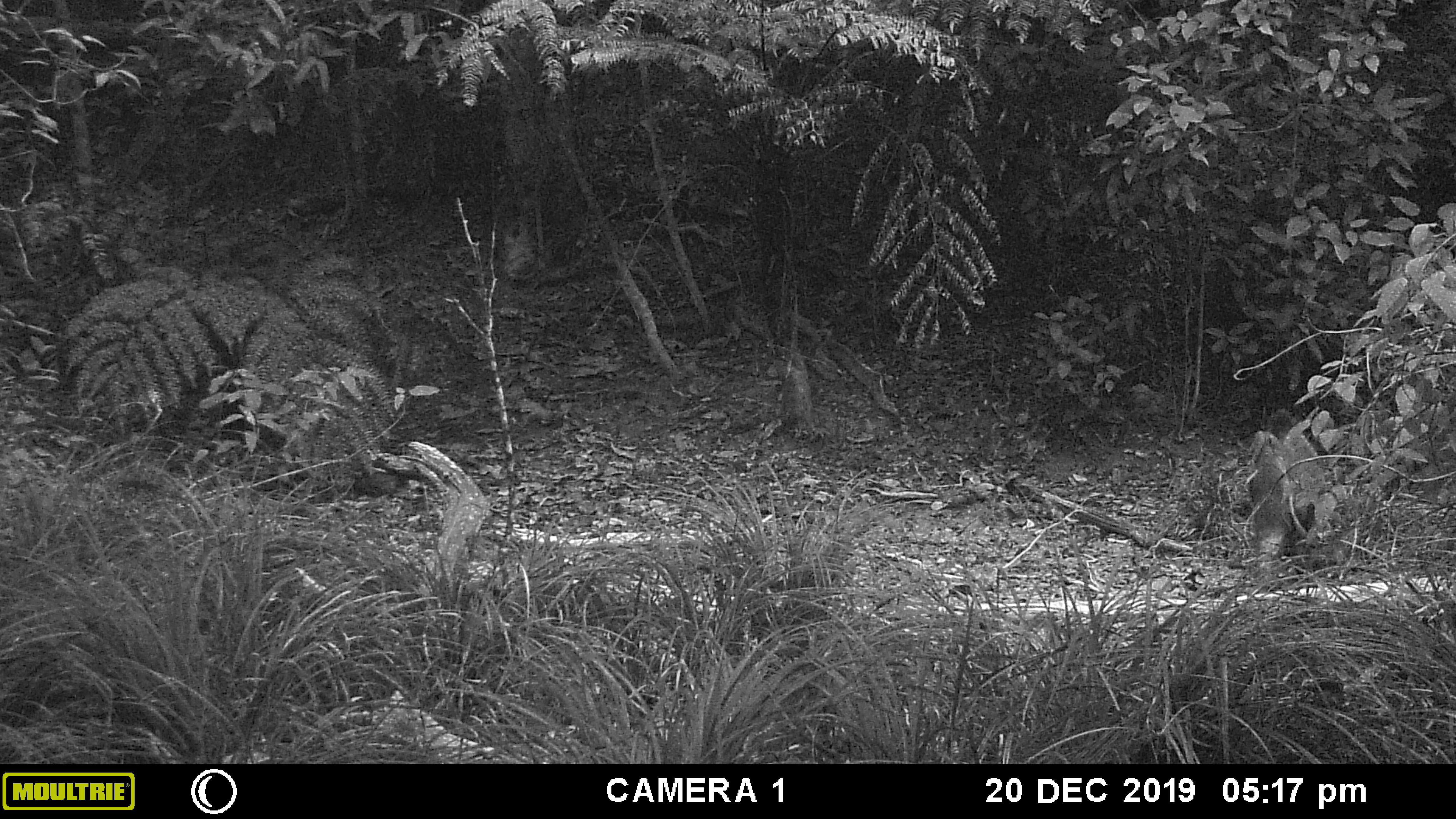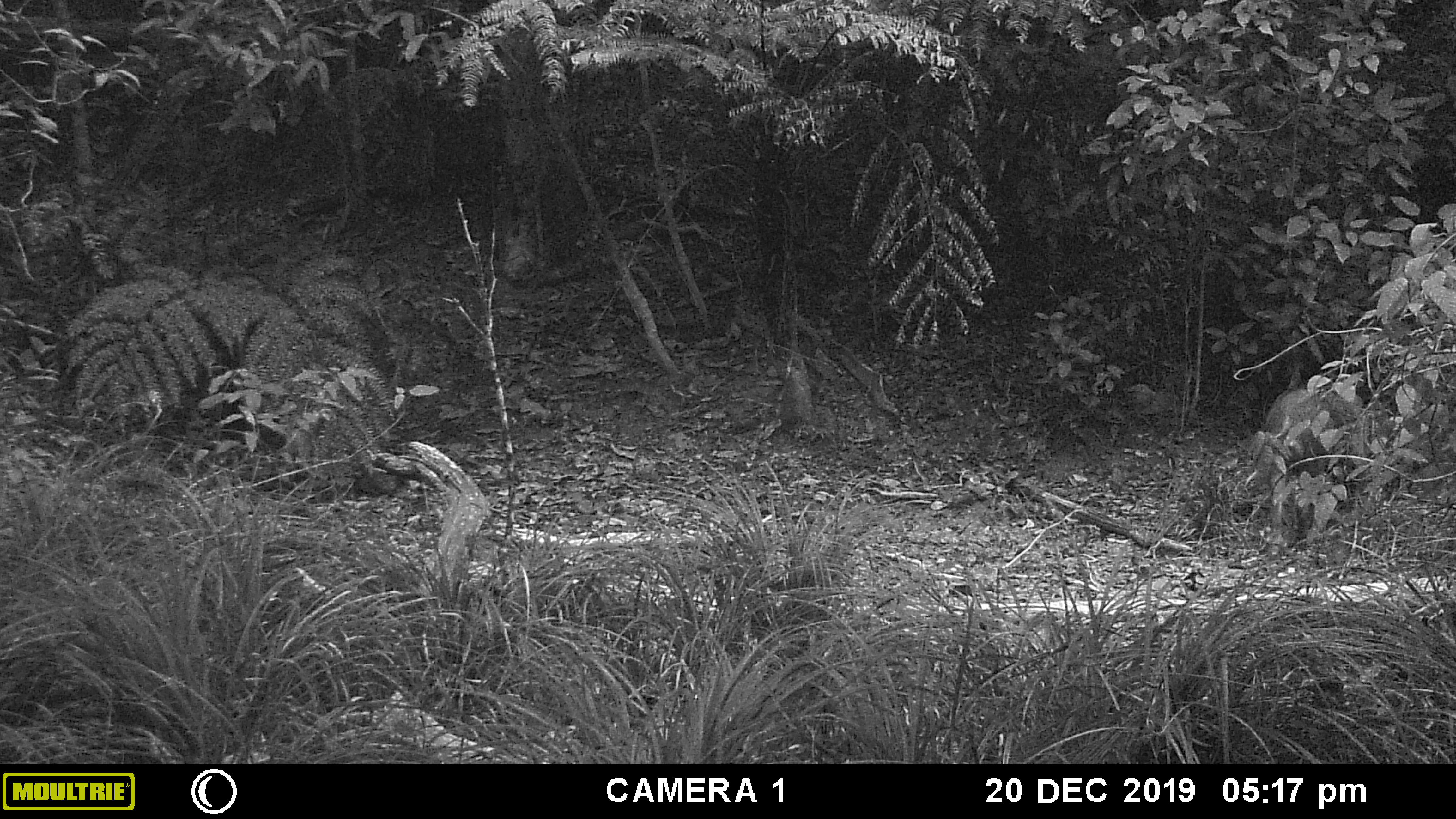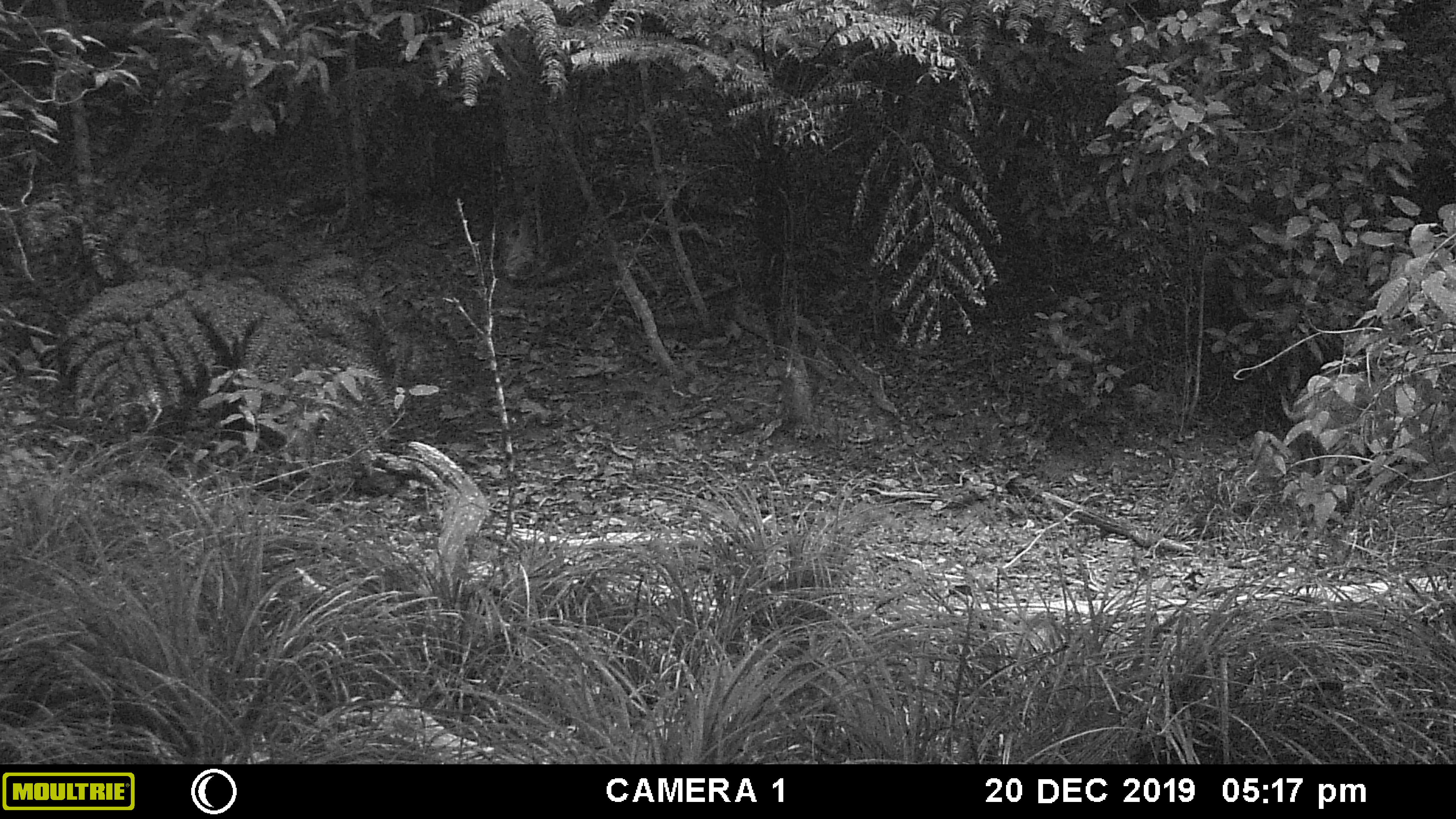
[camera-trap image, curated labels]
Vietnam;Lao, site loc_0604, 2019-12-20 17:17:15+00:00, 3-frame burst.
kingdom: Animalia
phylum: Chordata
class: Mammalia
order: Artiodactyla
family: Suidae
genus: Sus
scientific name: Sus scrofa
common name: eurasian wild pig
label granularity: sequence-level